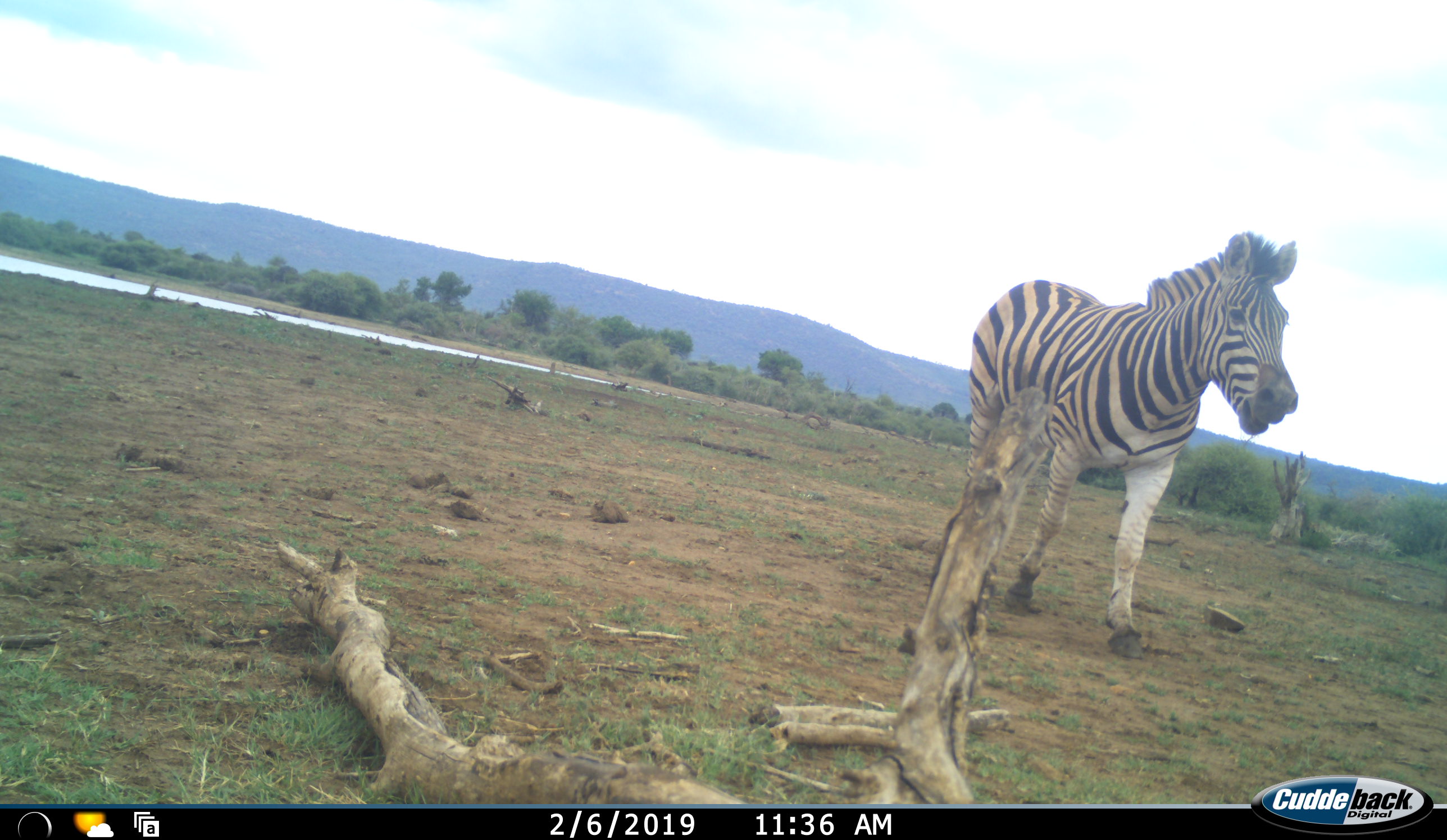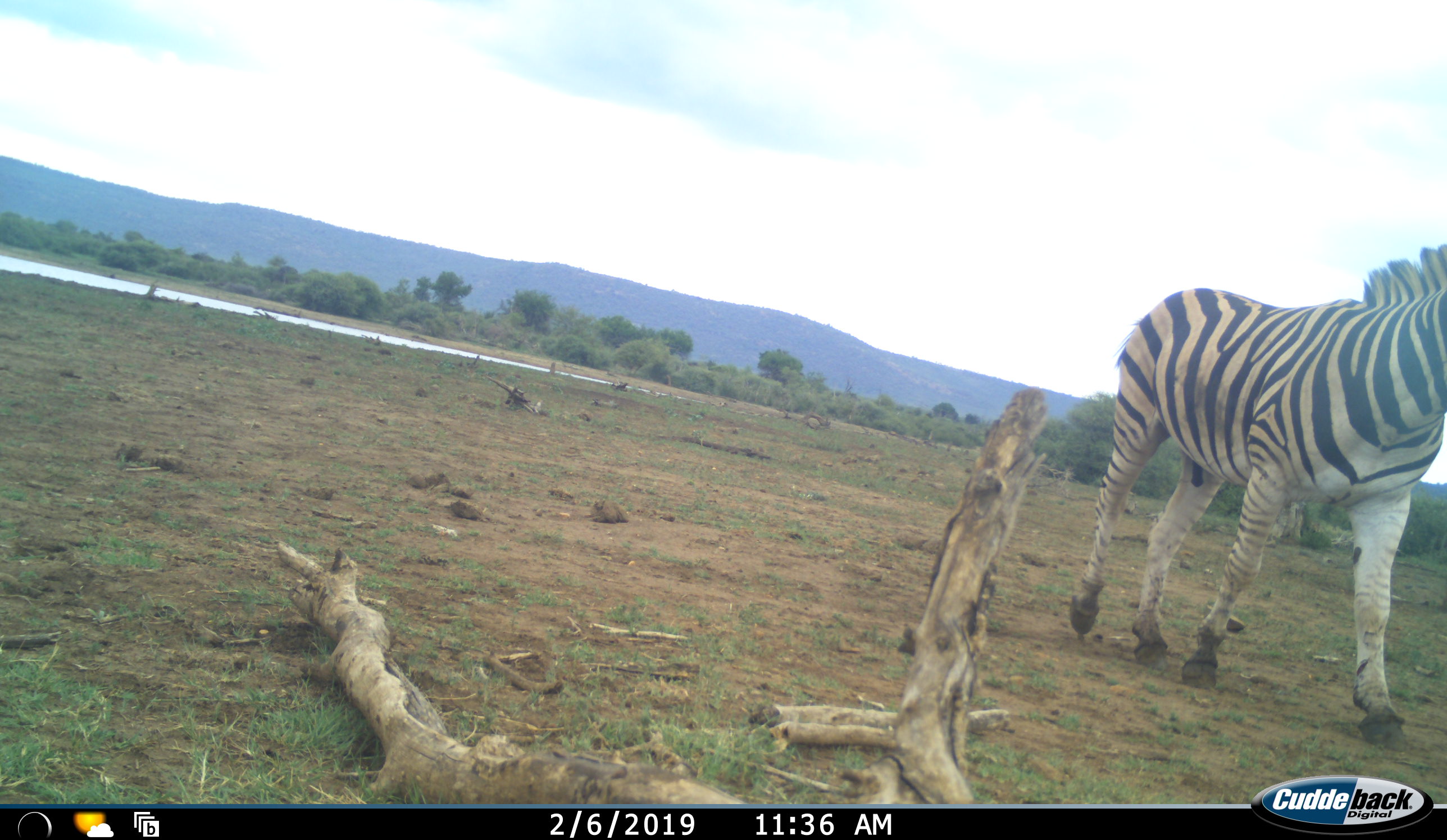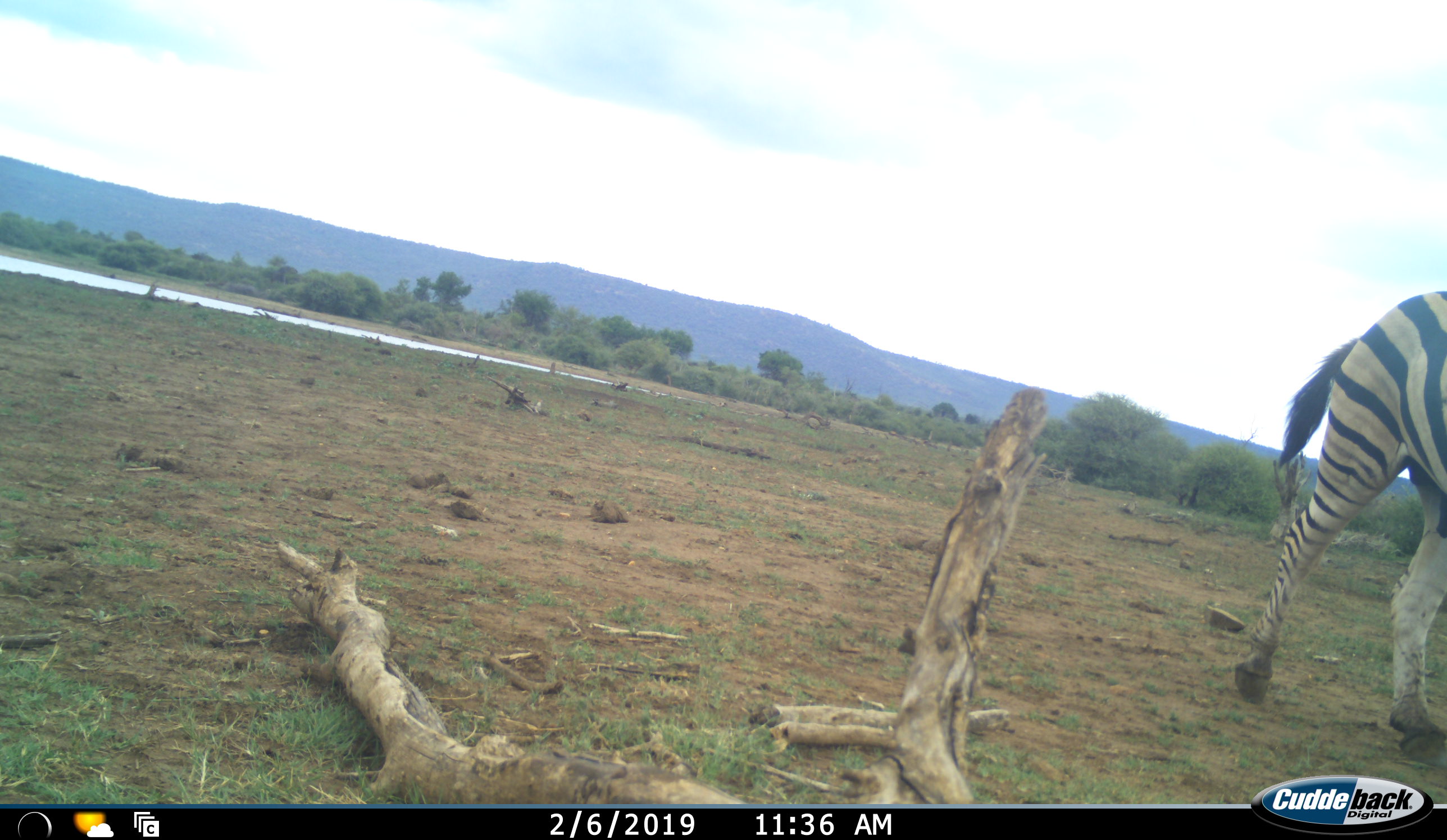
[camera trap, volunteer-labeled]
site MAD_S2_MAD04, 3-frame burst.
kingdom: Animalia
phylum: Chordata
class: Mammalia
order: Perissodactyla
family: Equidae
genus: Equus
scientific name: Equus quagga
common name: plains zebra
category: zebraplains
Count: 1.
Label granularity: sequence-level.